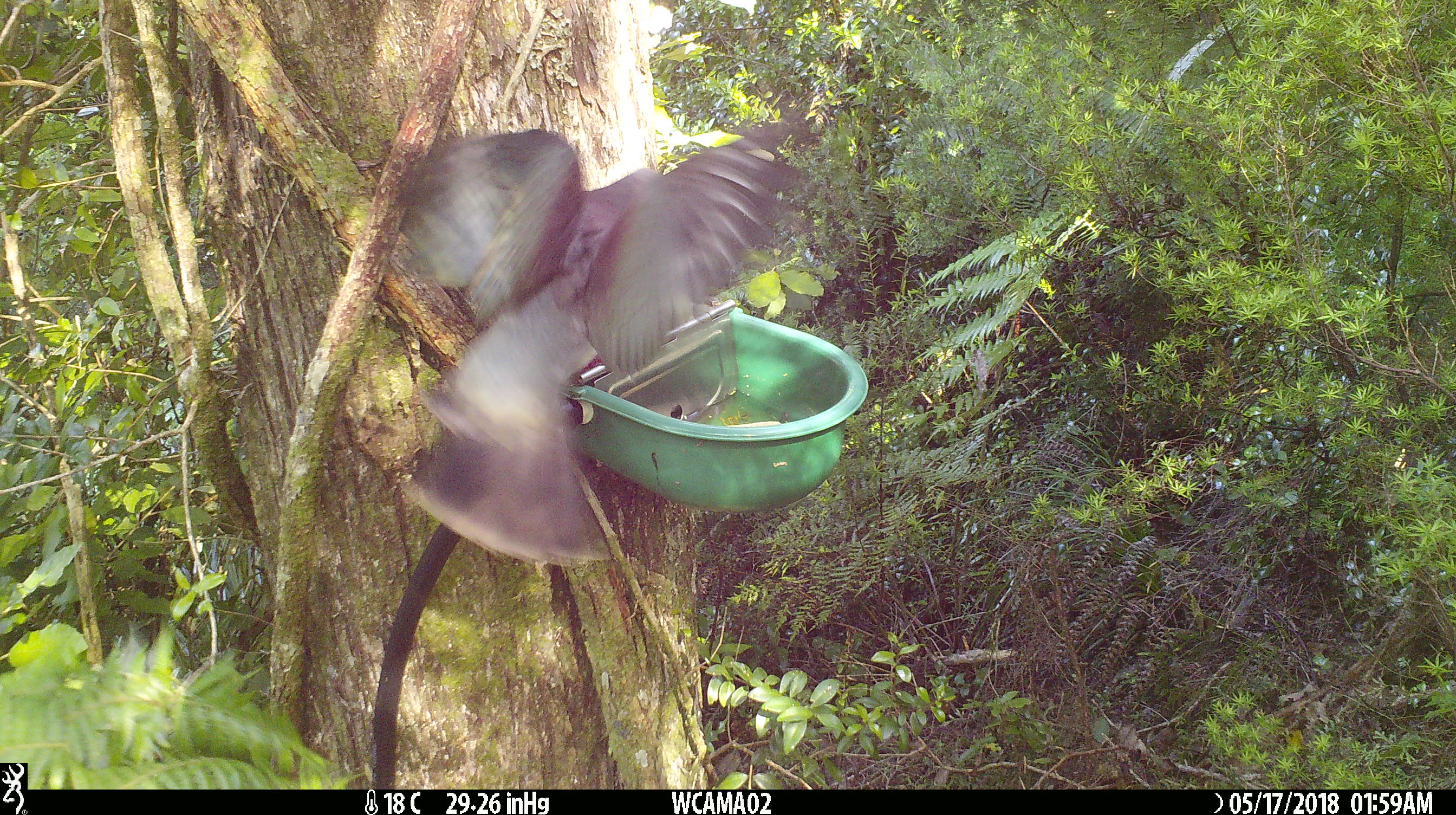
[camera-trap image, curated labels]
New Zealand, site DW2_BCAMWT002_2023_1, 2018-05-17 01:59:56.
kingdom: Animalia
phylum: Chordata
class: Aves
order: Columbiformes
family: Columbidae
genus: Hemiphaga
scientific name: Hemiphaga novaeseelandiae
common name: new zealand pigeon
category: kereru